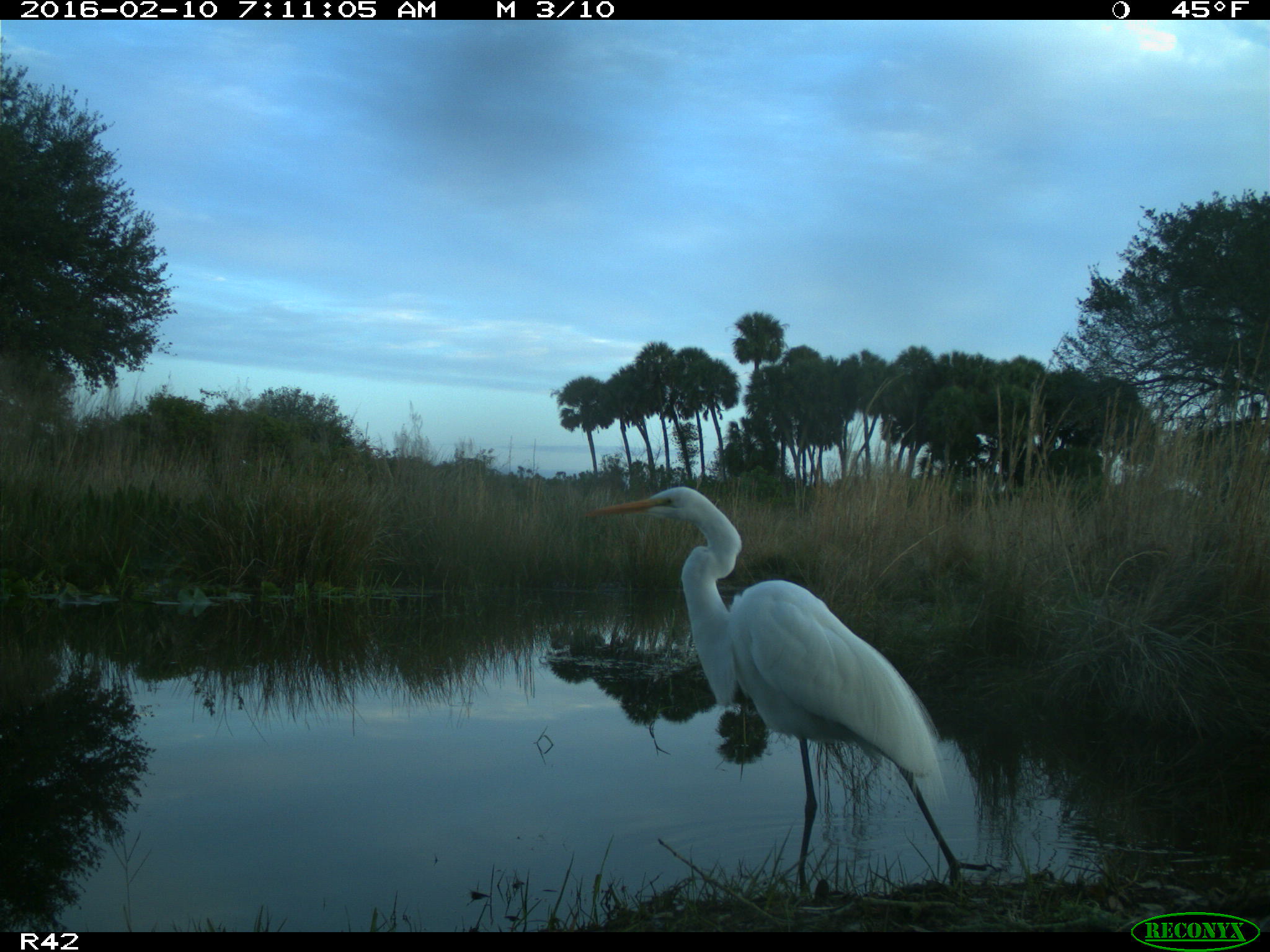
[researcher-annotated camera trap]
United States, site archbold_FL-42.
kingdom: Animalia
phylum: Chordata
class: Aves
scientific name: Aves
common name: birds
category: unidentified bird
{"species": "unidentified bird (birds) (Aves)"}